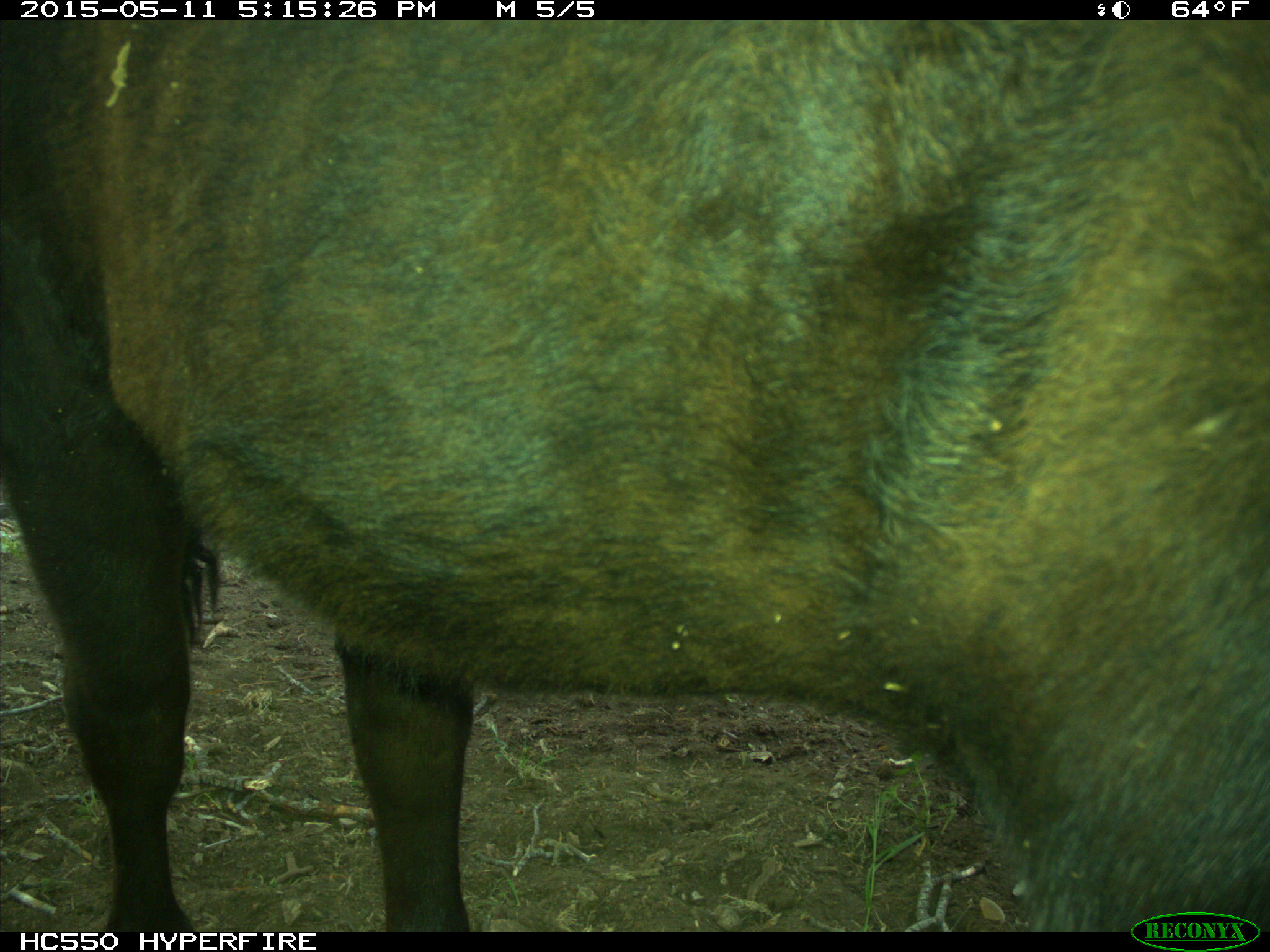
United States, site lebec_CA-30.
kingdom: Animalia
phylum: Chordata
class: Mammalia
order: Artiodactyla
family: Bovidae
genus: Bos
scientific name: Bos taurus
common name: domestic cow